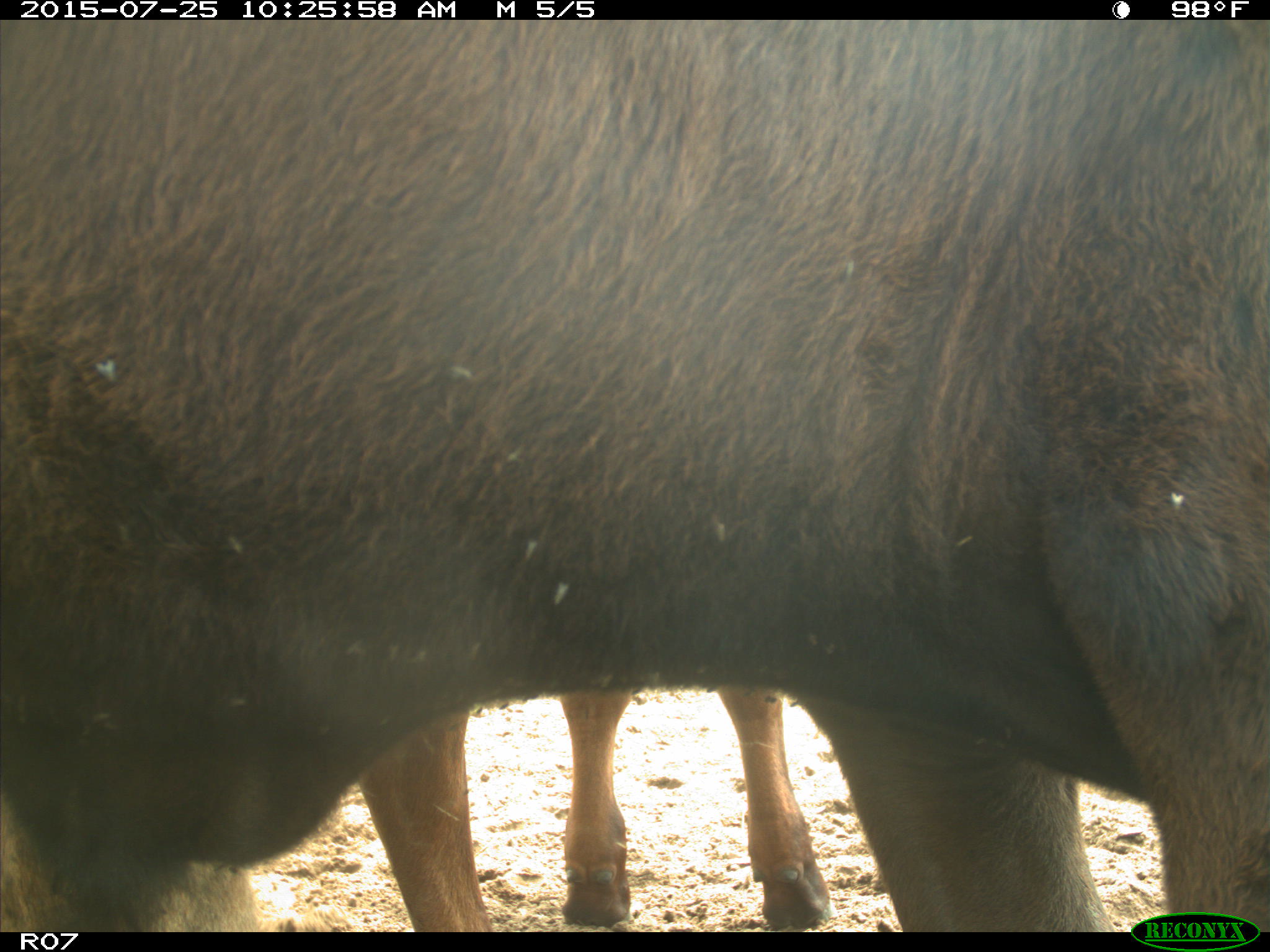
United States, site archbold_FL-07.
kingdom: Animalia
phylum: Chordata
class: Mammalia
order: Artiodactyla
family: Bovidae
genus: Bos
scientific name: Bos taurus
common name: domestic cow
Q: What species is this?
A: Bos taurus (domestic cow).